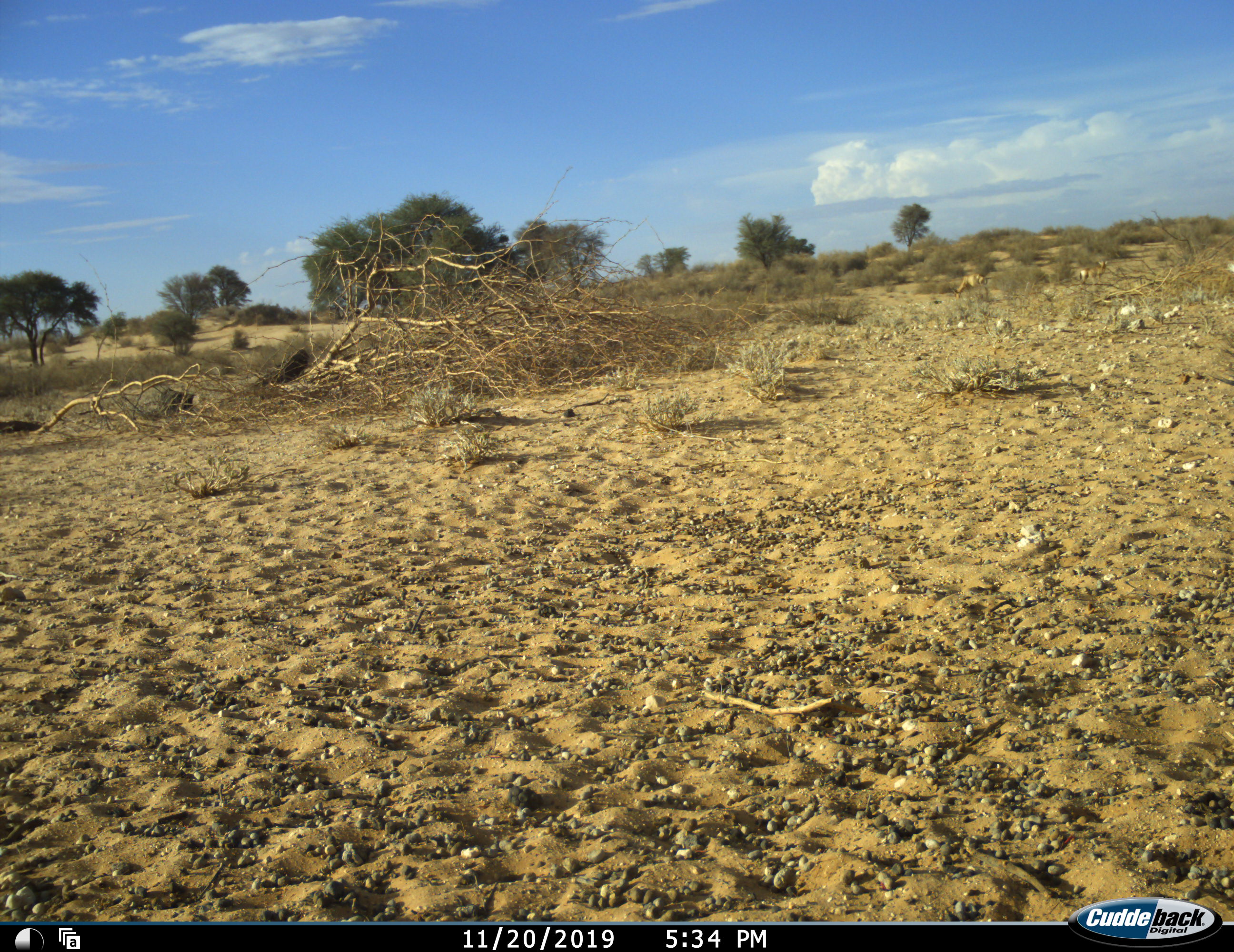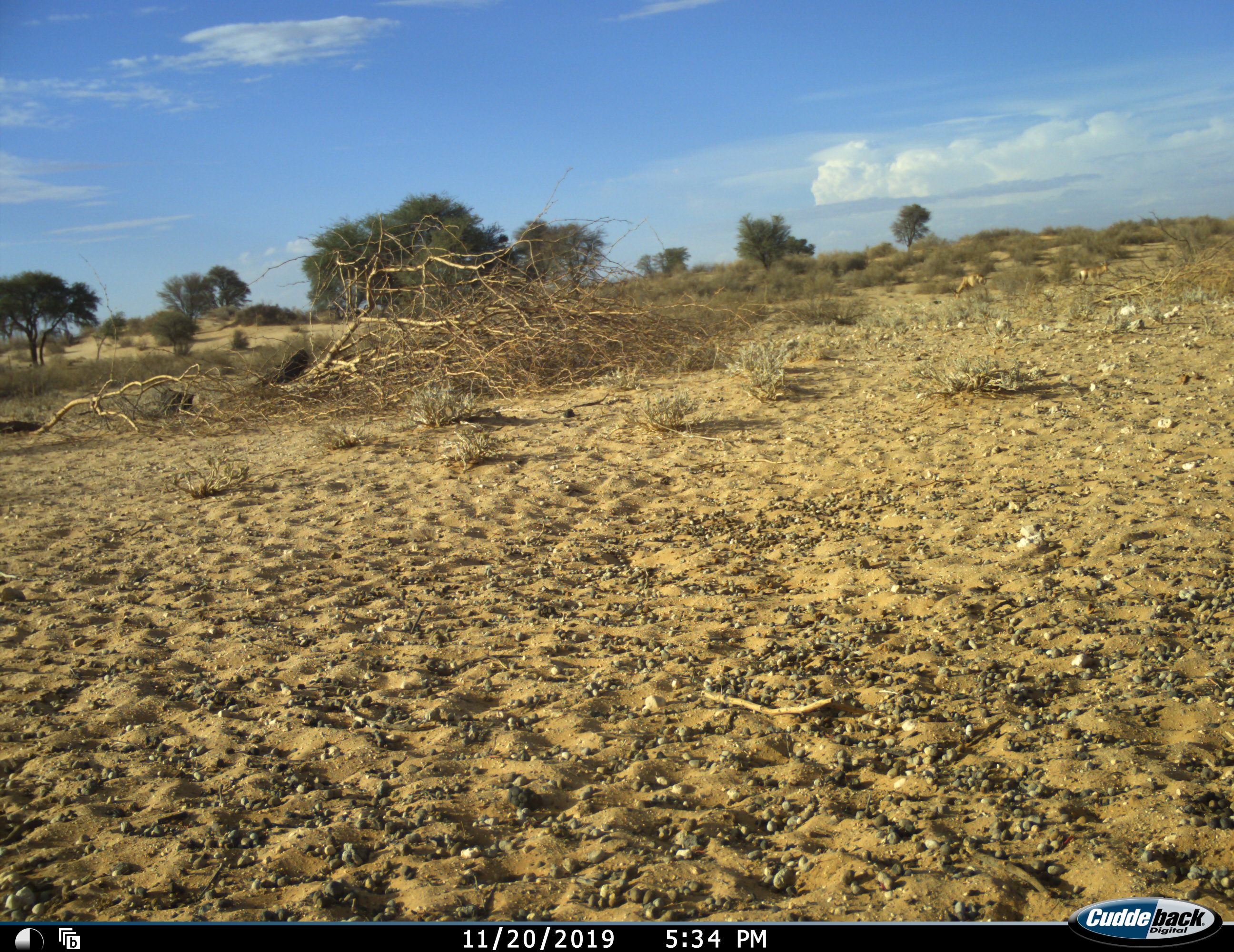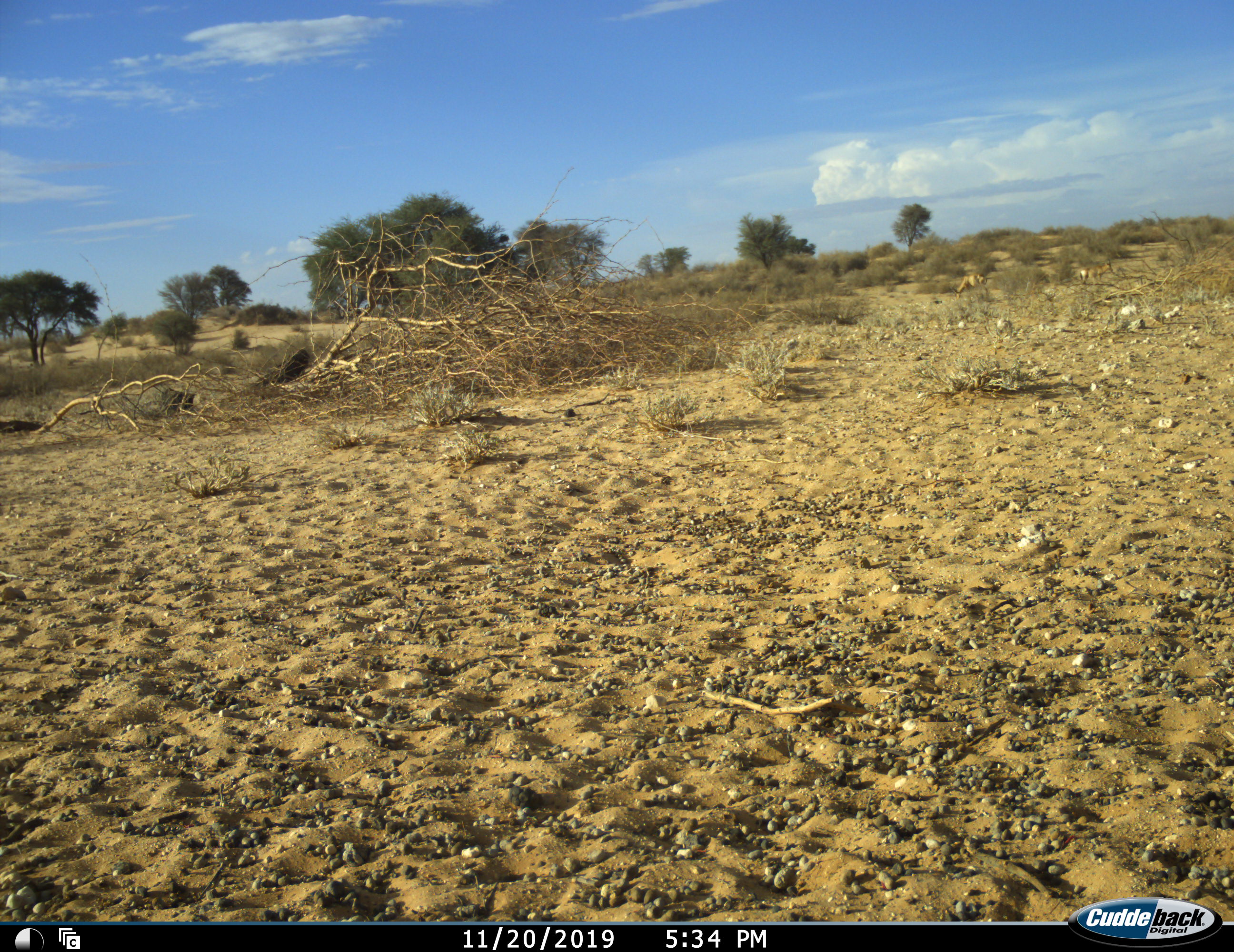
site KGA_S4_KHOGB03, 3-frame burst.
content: unidentified animal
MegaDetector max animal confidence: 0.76